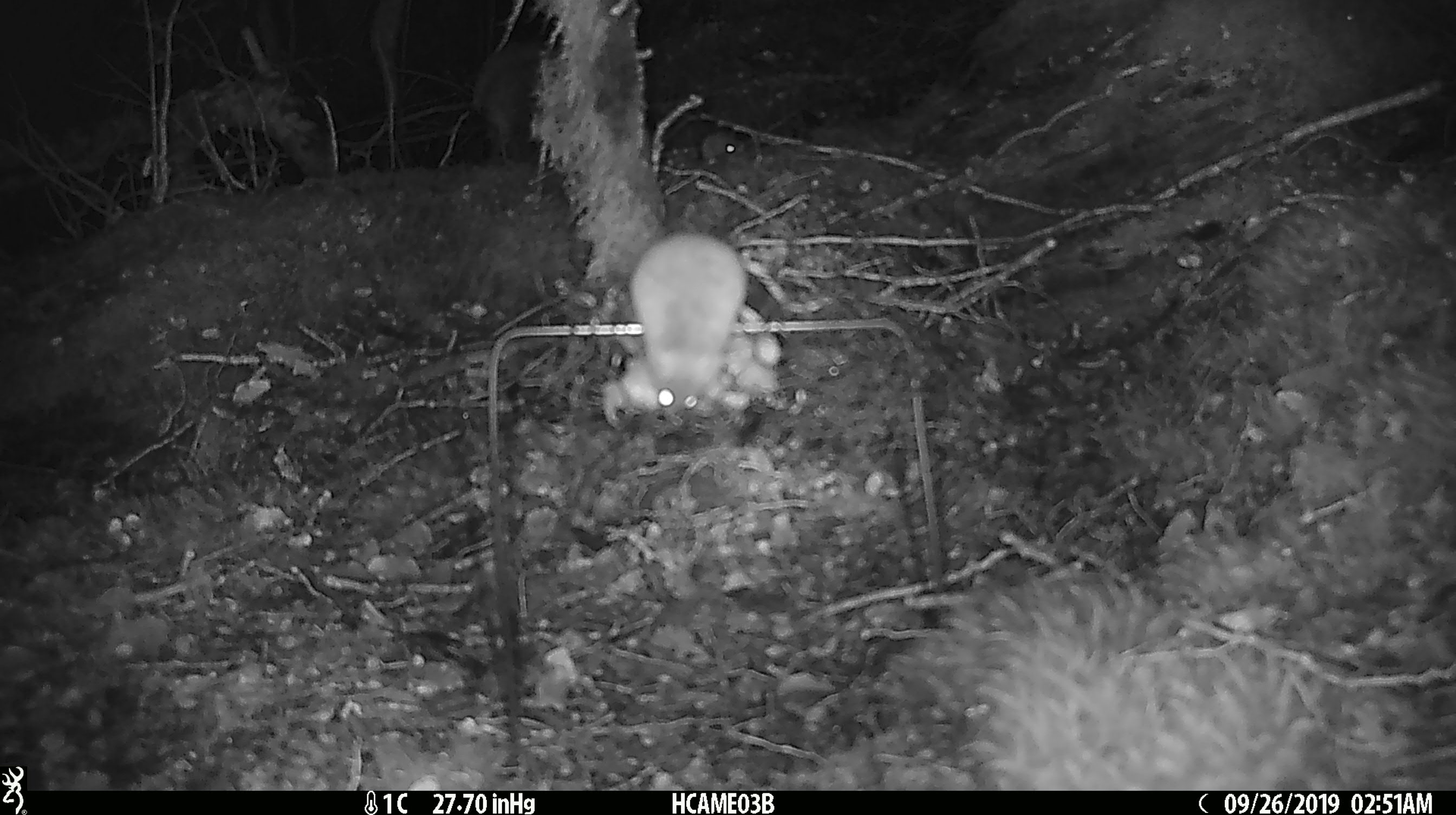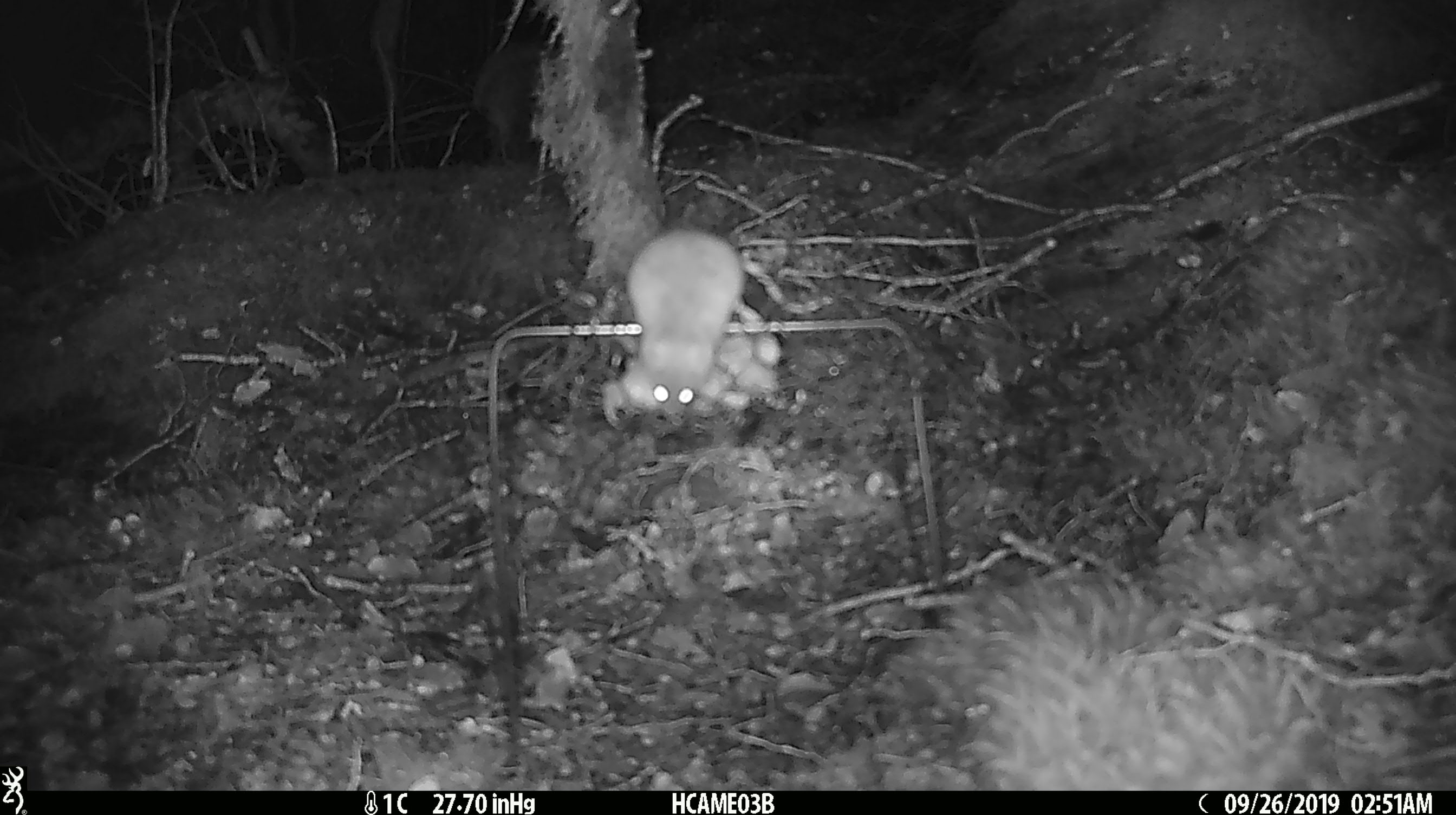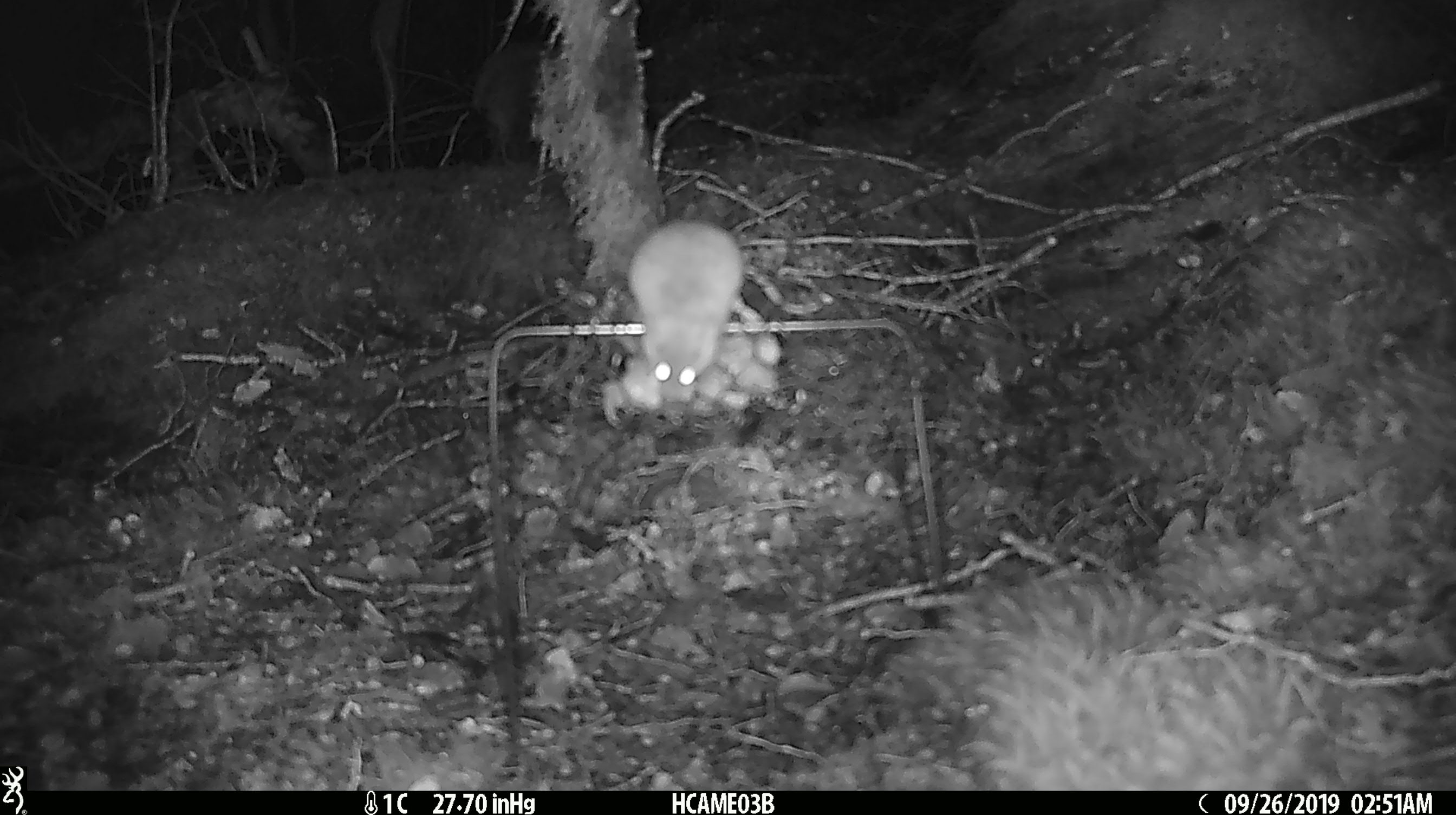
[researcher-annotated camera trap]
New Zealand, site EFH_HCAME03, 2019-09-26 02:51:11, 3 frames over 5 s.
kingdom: Animalia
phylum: Chordata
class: Mammalia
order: Rodentia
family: Muridae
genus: Mus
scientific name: Mus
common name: mouse